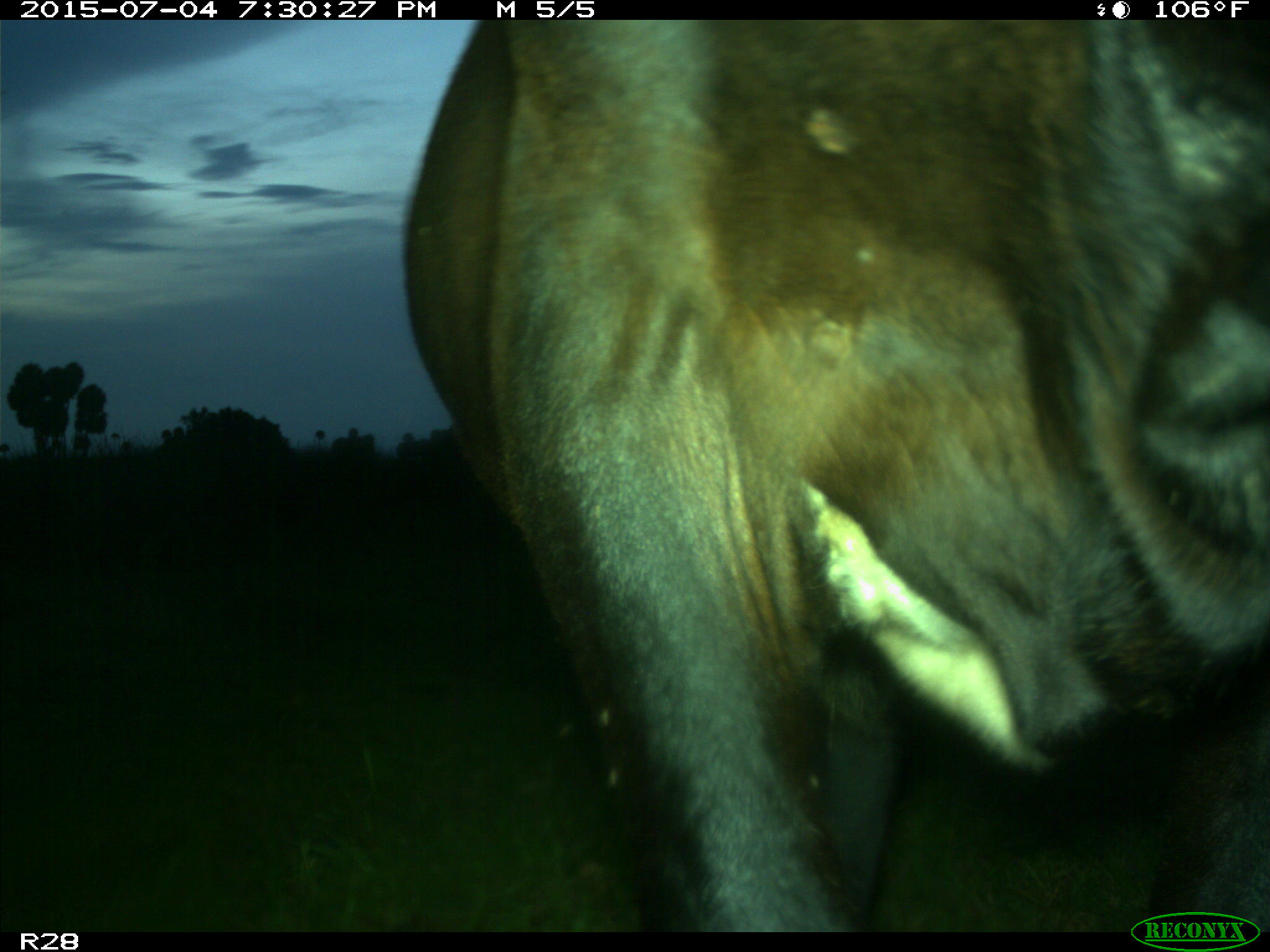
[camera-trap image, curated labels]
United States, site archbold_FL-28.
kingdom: Animalia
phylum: Chordata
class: Mammalia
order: Artiodactyla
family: Bovidae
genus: Bos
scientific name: Bos taurus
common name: domestic cow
Bos taurus (domestic cow).